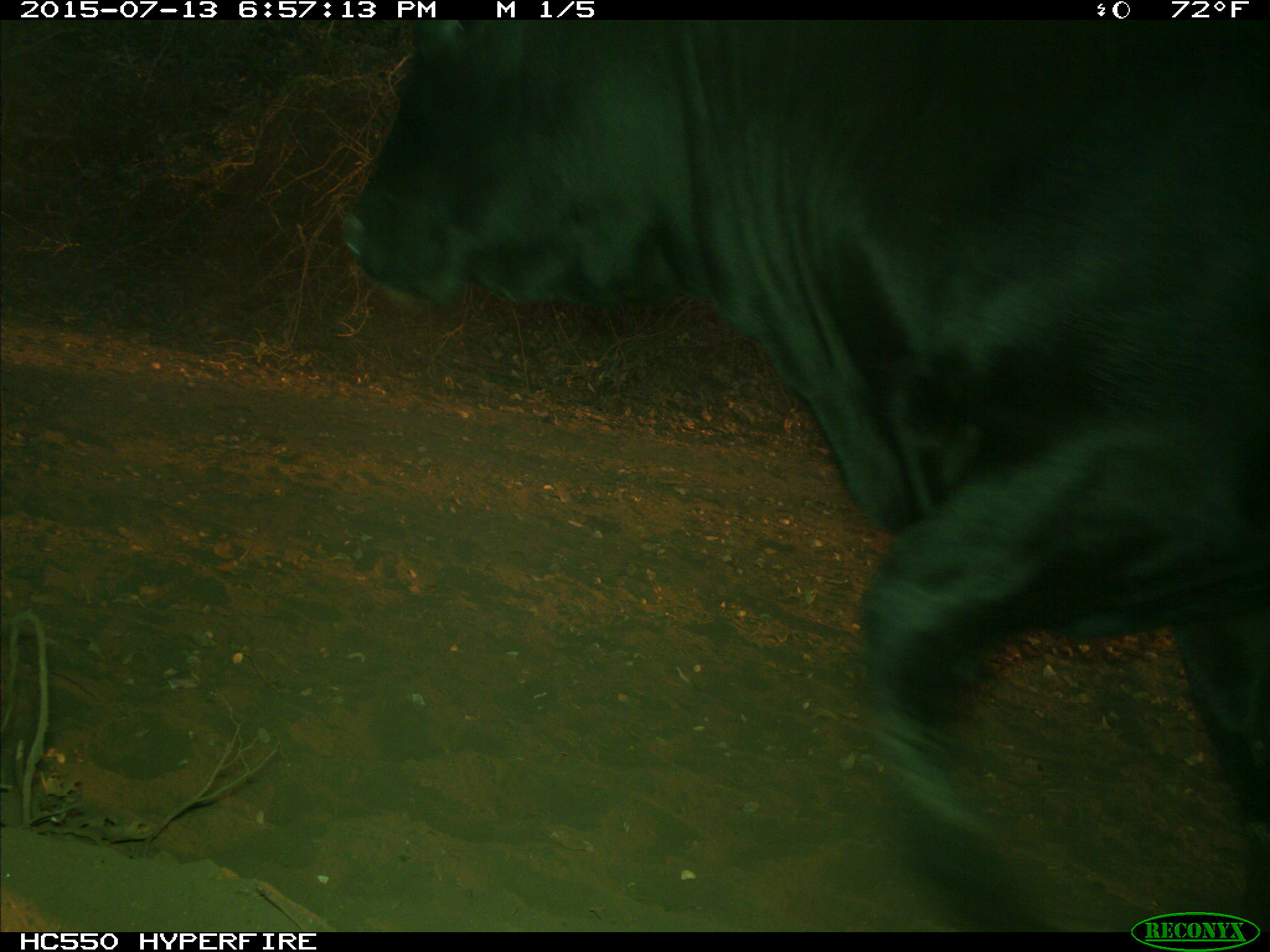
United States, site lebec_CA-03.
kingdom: Animalia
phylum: Chordata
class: Mammalia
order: Artiodactyla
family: Bovidae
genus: Bos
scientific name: Bos taurus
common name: domestic cow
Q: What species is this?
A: Bos taurus (domestic cow).